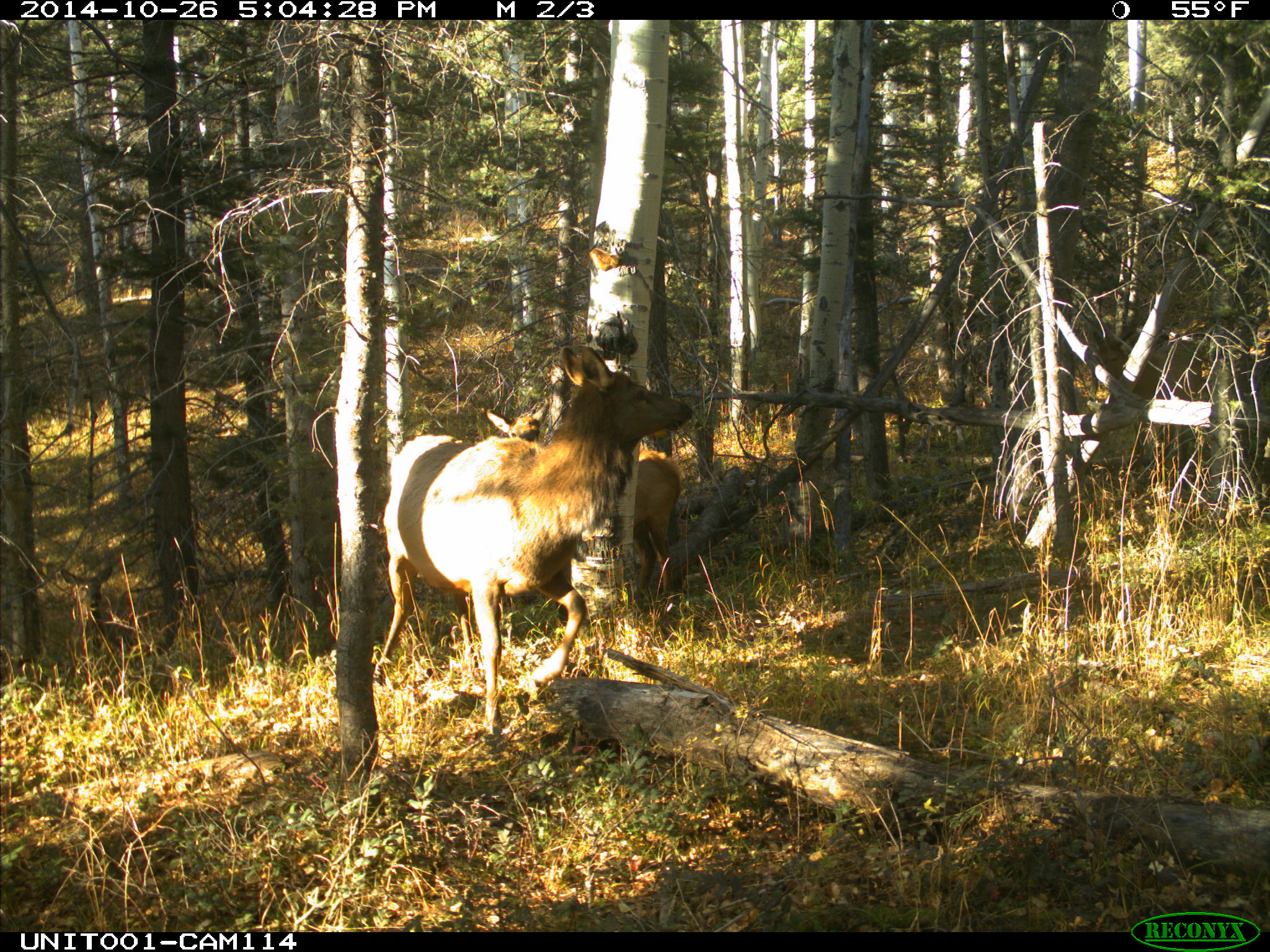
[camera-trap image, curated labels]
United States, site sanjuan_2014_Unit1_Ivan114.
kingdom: Animalia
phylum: Chordata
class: Mammalia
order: Artiodactyla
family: Cervidae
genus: Cervus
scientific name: Cervus elaphus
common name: red deer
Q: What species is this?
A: Cervus elaphus (red deer).